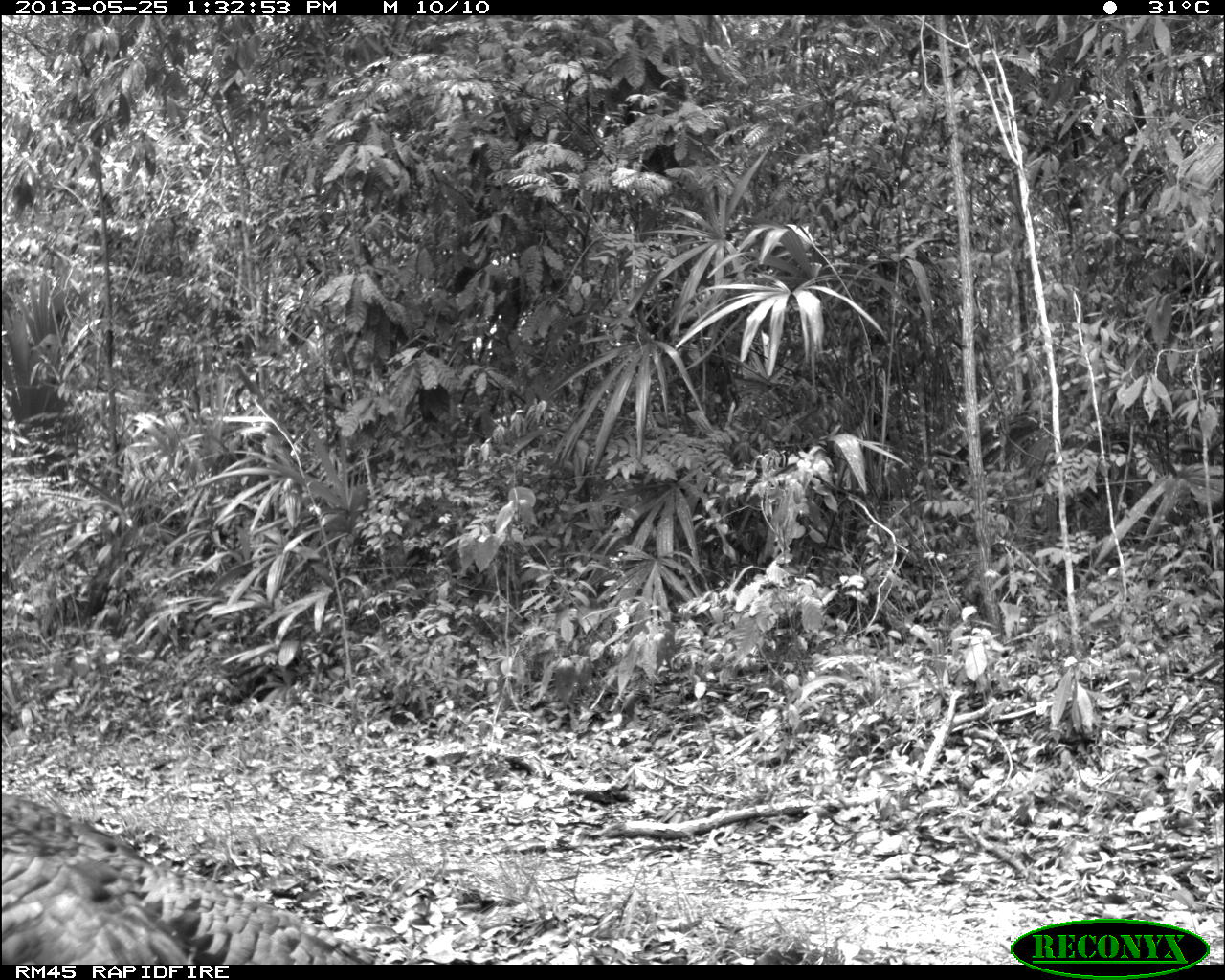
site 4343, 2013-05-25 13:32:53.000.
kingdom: Animalia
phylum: Chordata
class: Aves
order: Galliformes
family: Phasianidae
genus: Meleagris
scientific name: Meleagris ocellata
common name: ocellated turkey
Meleagris ocellata (ocellated turkey), count 1, sex female.